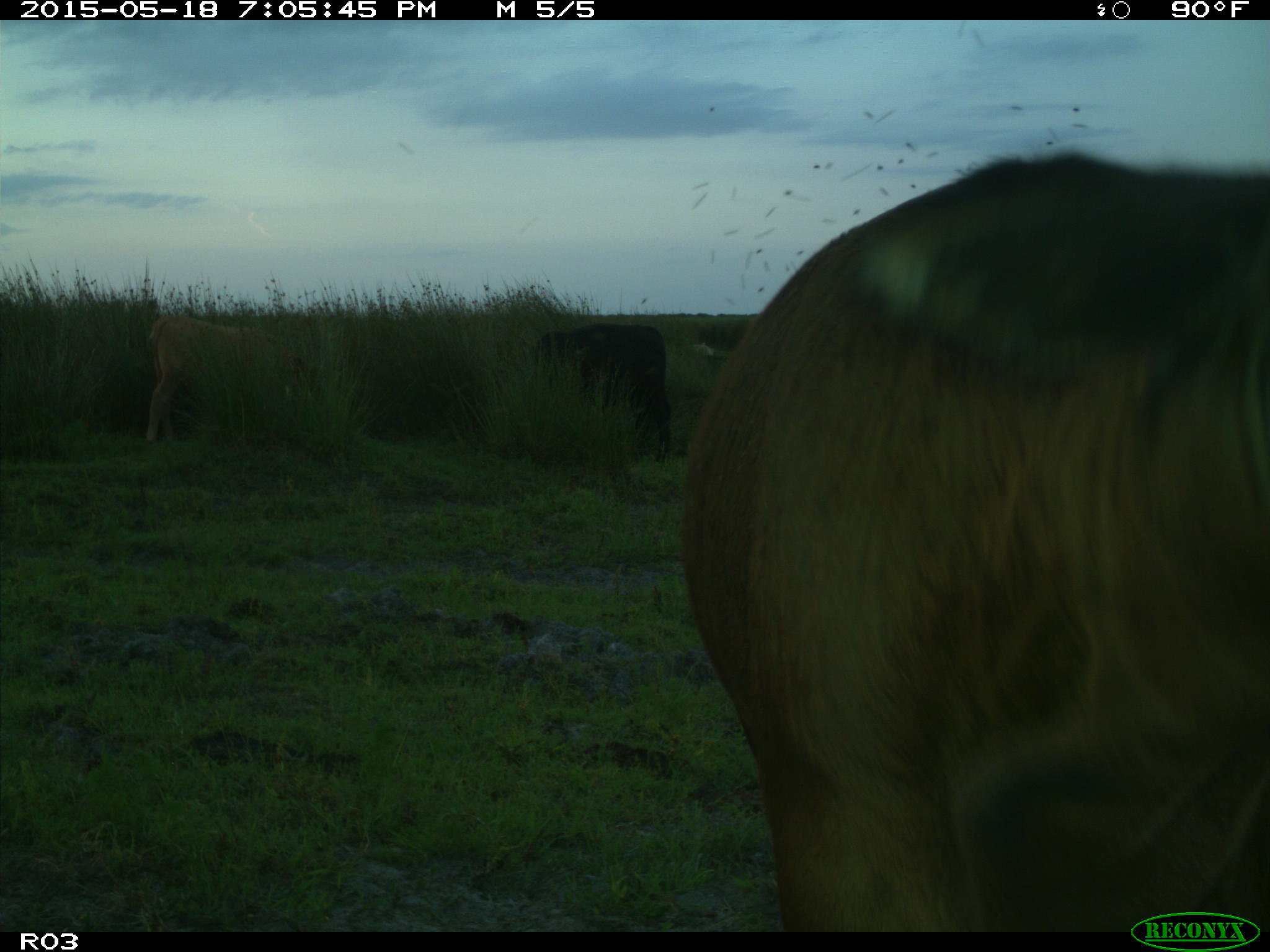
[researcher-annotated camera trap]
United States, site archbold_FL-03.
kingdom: Animalia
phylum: Chordata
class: Mammalia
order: Artiodactyla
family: Bovidae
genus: Bos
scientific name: Bos taurus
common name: domestic cow